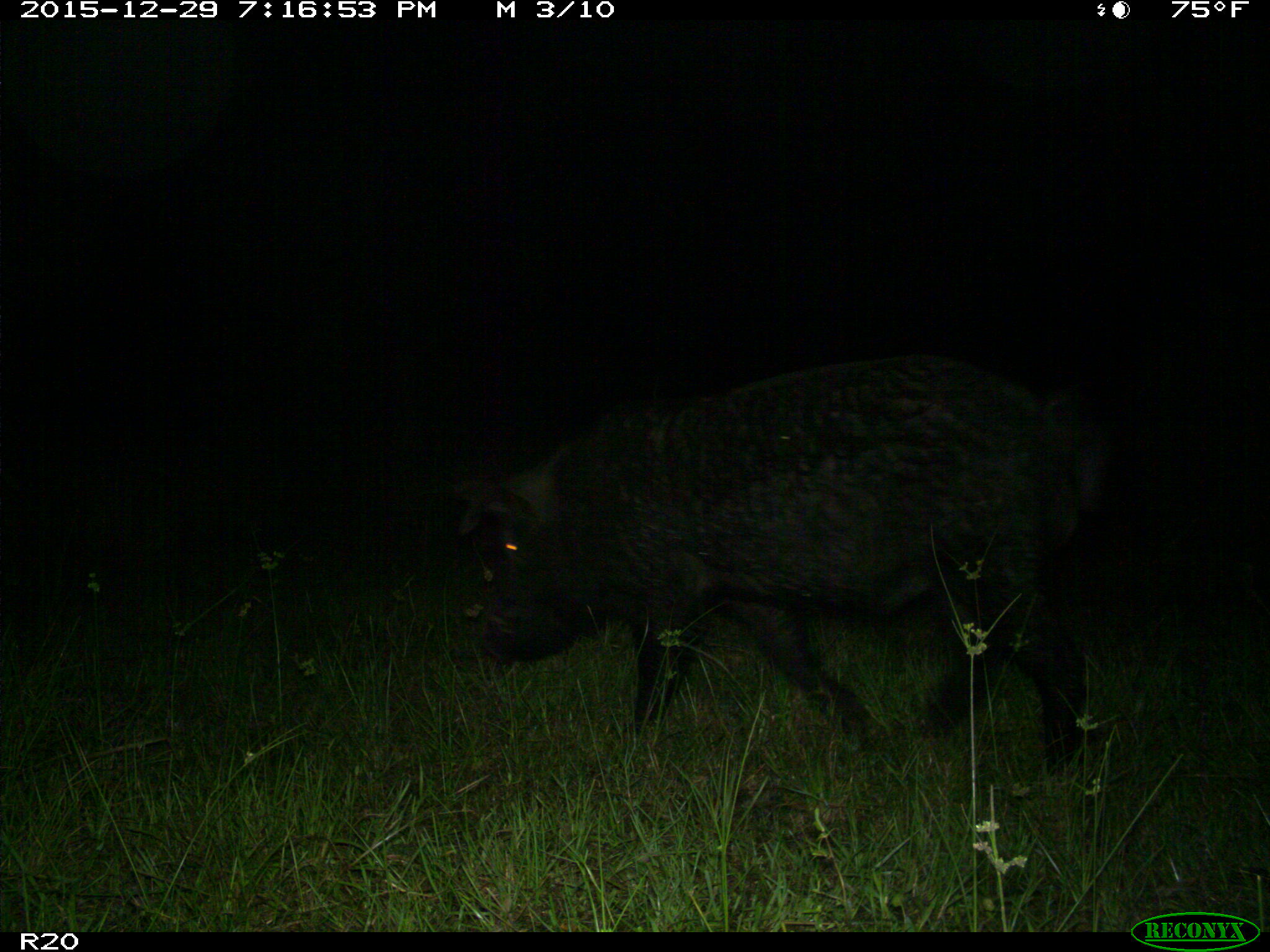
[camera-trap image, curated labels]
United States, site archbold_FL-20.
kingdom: Animalia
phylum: Chordata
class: Mammalia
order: Artiodactyla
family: Suidae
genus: Sus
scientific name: Sus scrofa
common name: wild boar